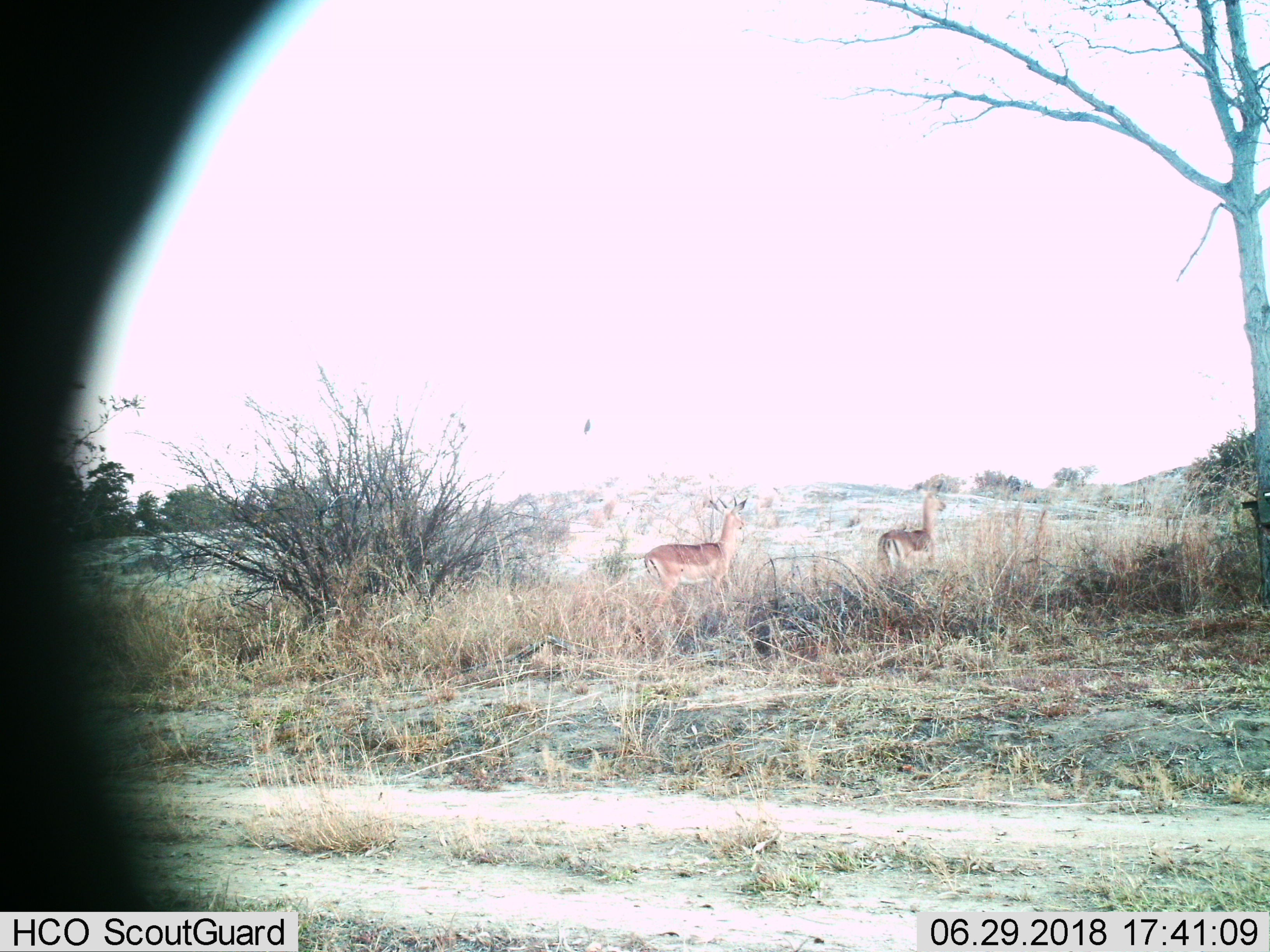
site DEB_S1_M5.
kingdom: Animalia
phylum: Chordata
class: Mammalia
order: Artiodactyla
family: Bovidae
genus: Aepyceros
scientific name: Aepyceros melampus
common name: impala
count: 2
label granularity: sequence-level